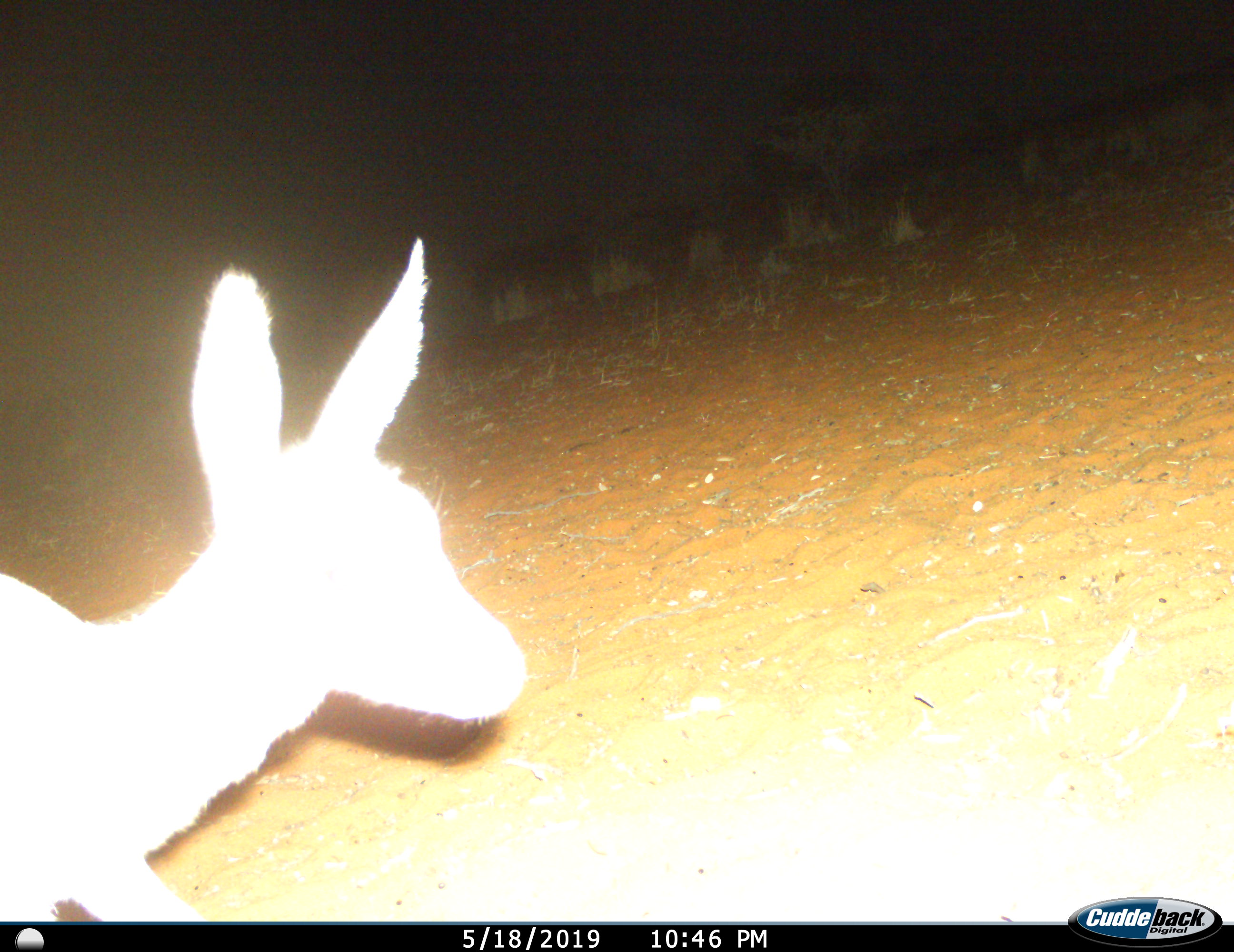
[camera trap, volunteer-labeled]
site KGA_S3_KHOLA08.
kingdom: Animalia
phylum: Chordata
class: Mammalia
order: Artiodactyla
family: Bovidae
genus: Raphicerus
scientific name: Raphicerus campestris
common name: steenbok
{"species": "steenbok (Raphicerus campestris)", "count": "1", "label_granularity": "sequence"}